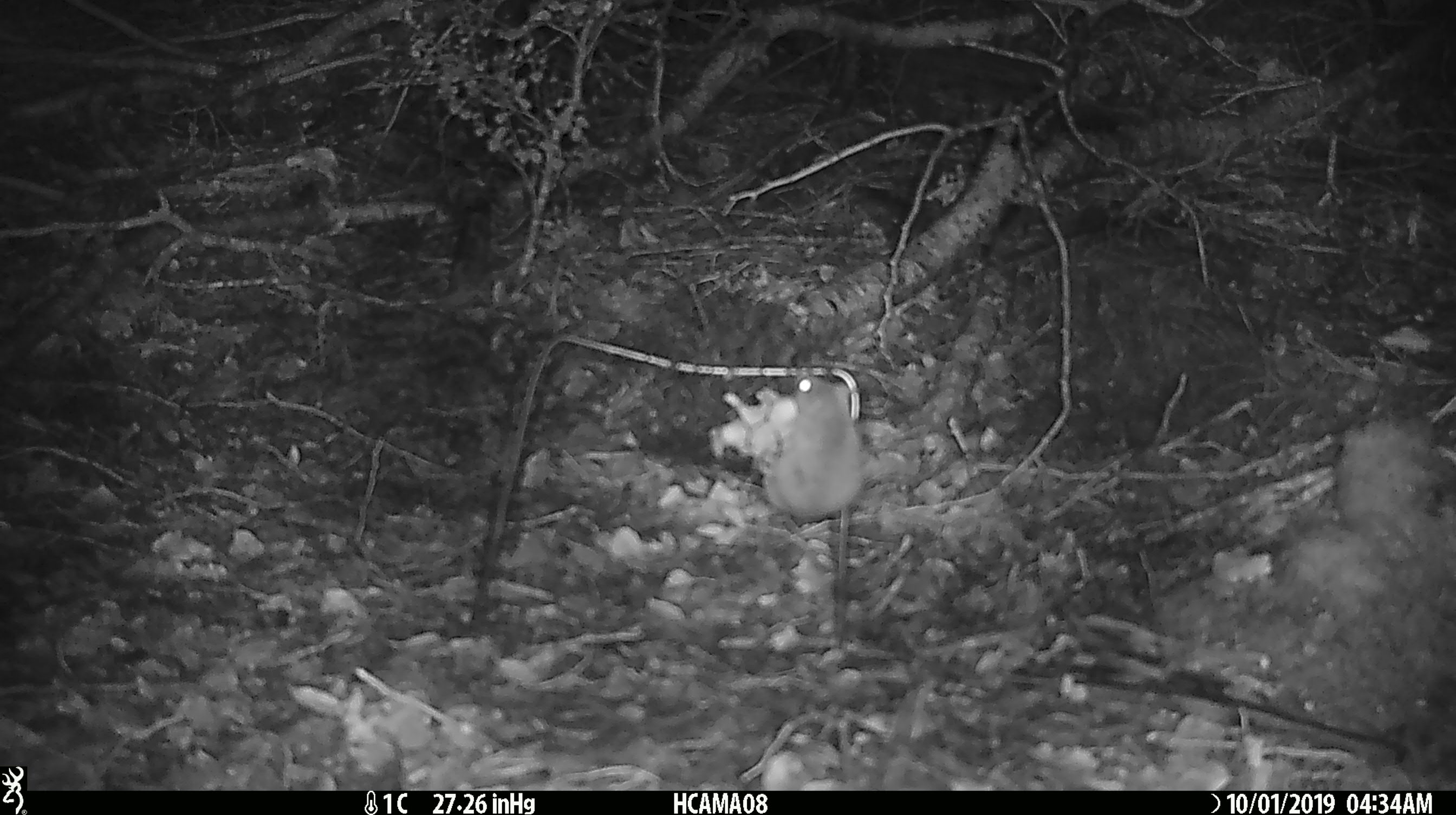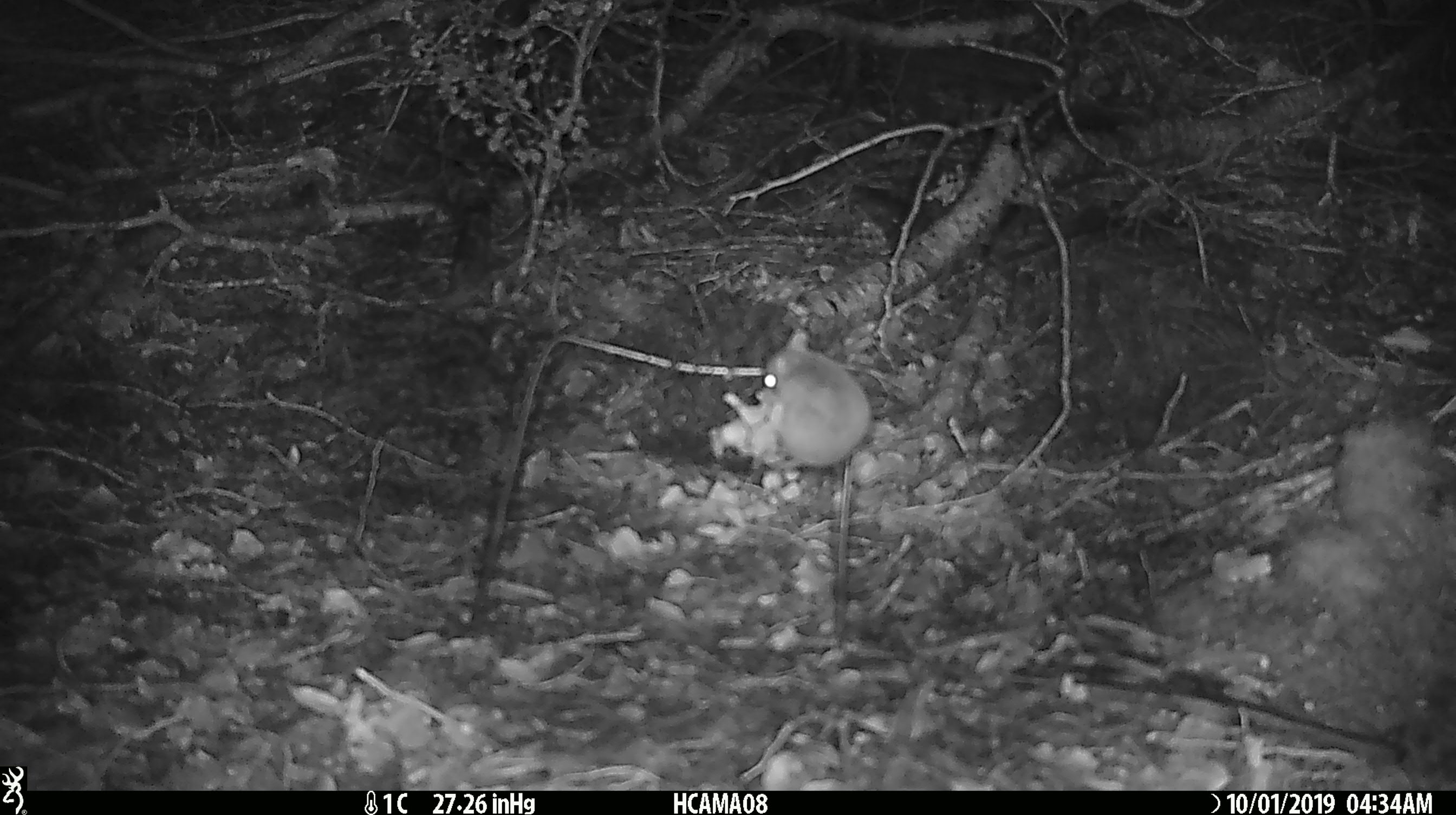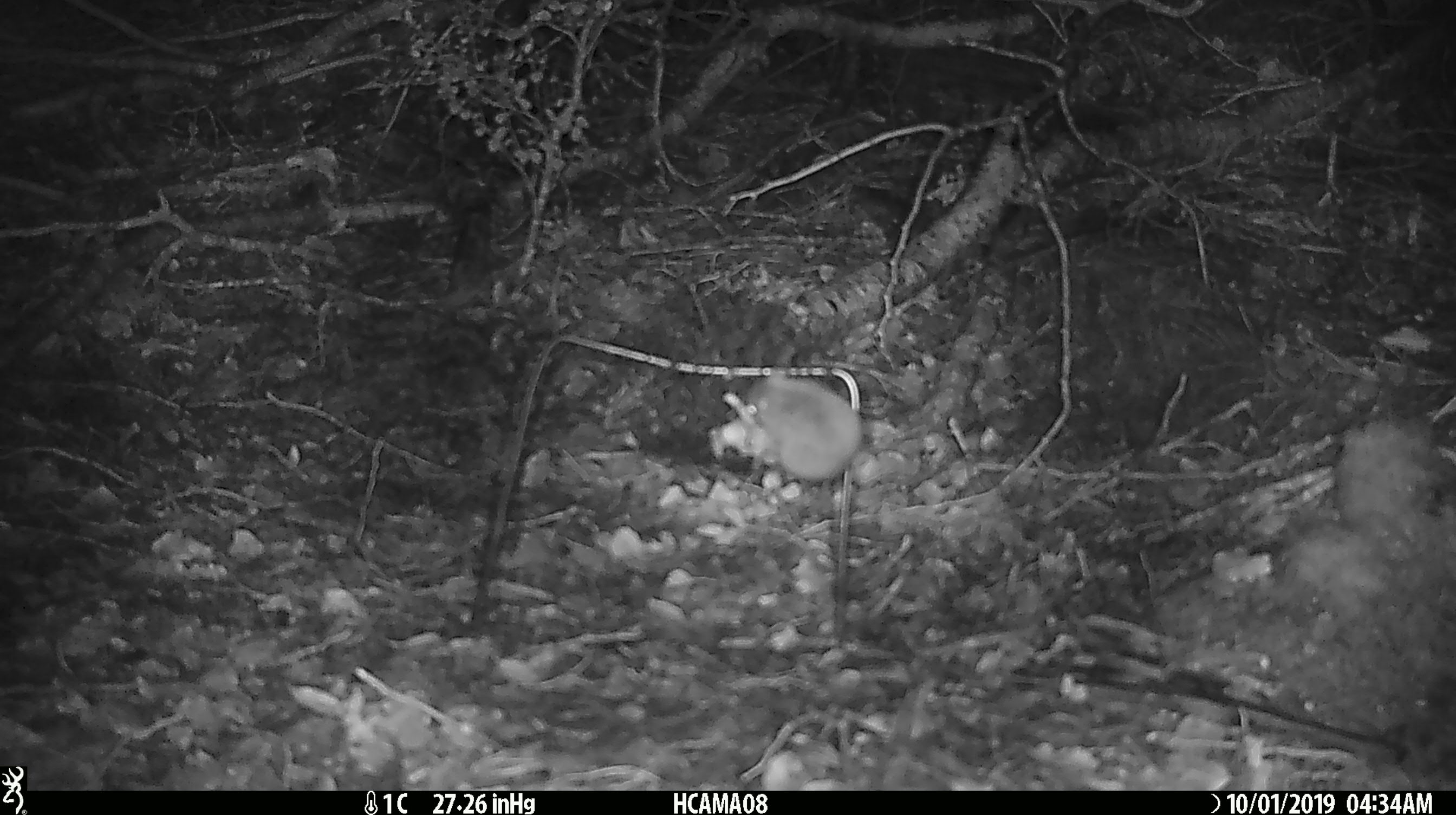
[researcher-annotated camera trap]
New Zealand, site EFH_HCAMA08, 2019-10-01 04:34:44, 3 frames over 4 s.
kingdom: Animalia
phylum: Chordata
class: Mammalia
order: Rodentia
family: Muridae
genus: Mus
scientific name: Mus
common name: mouse